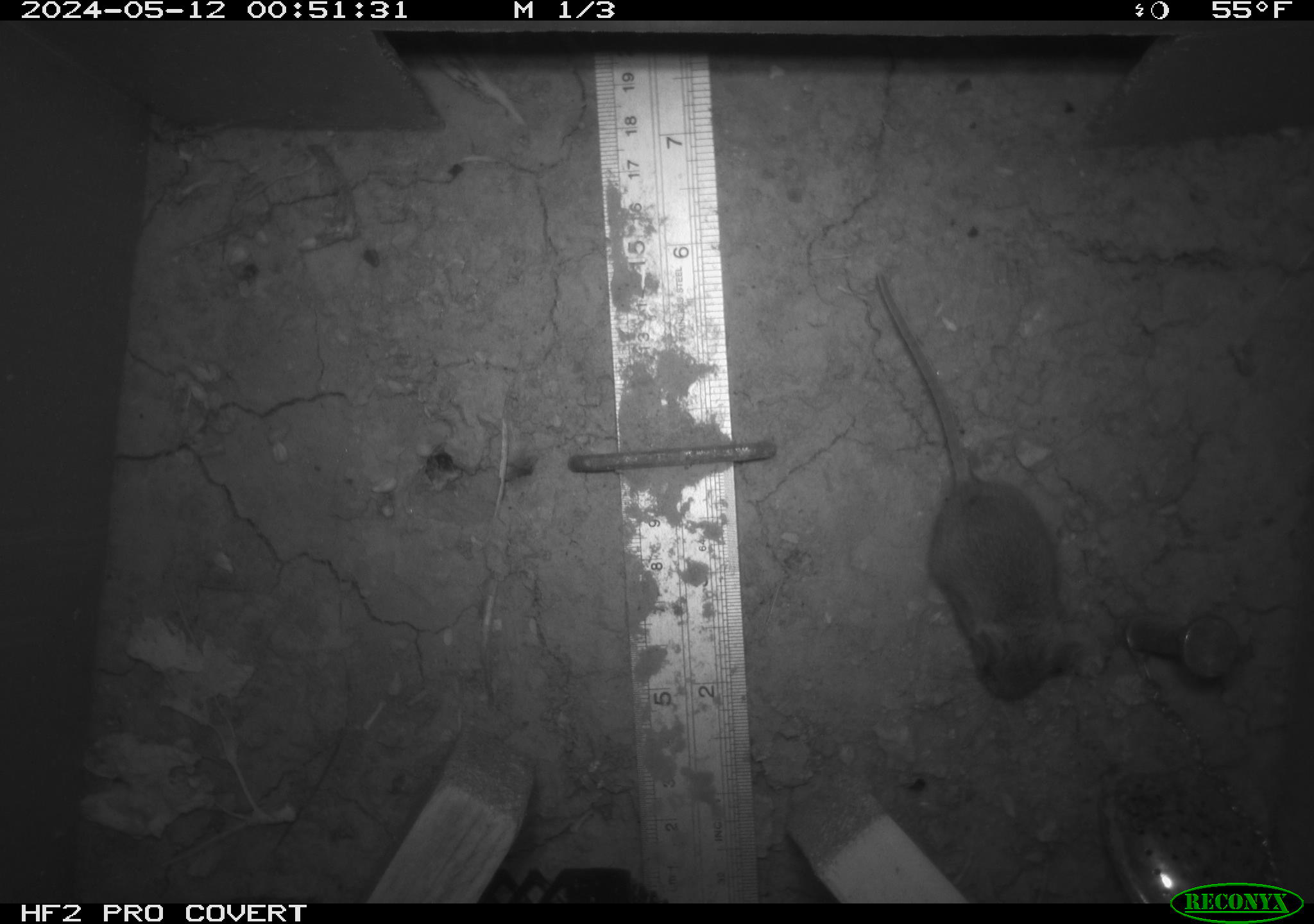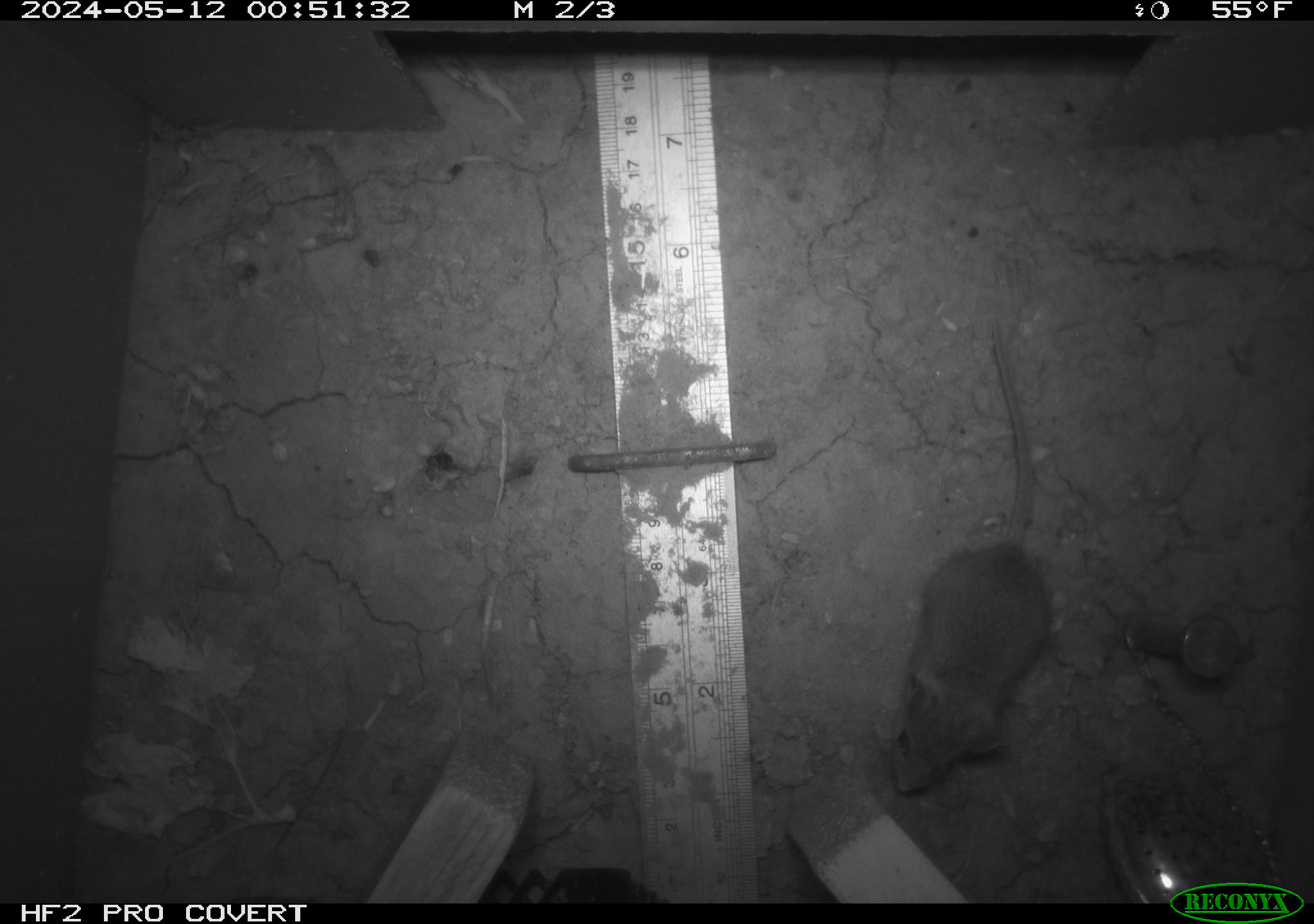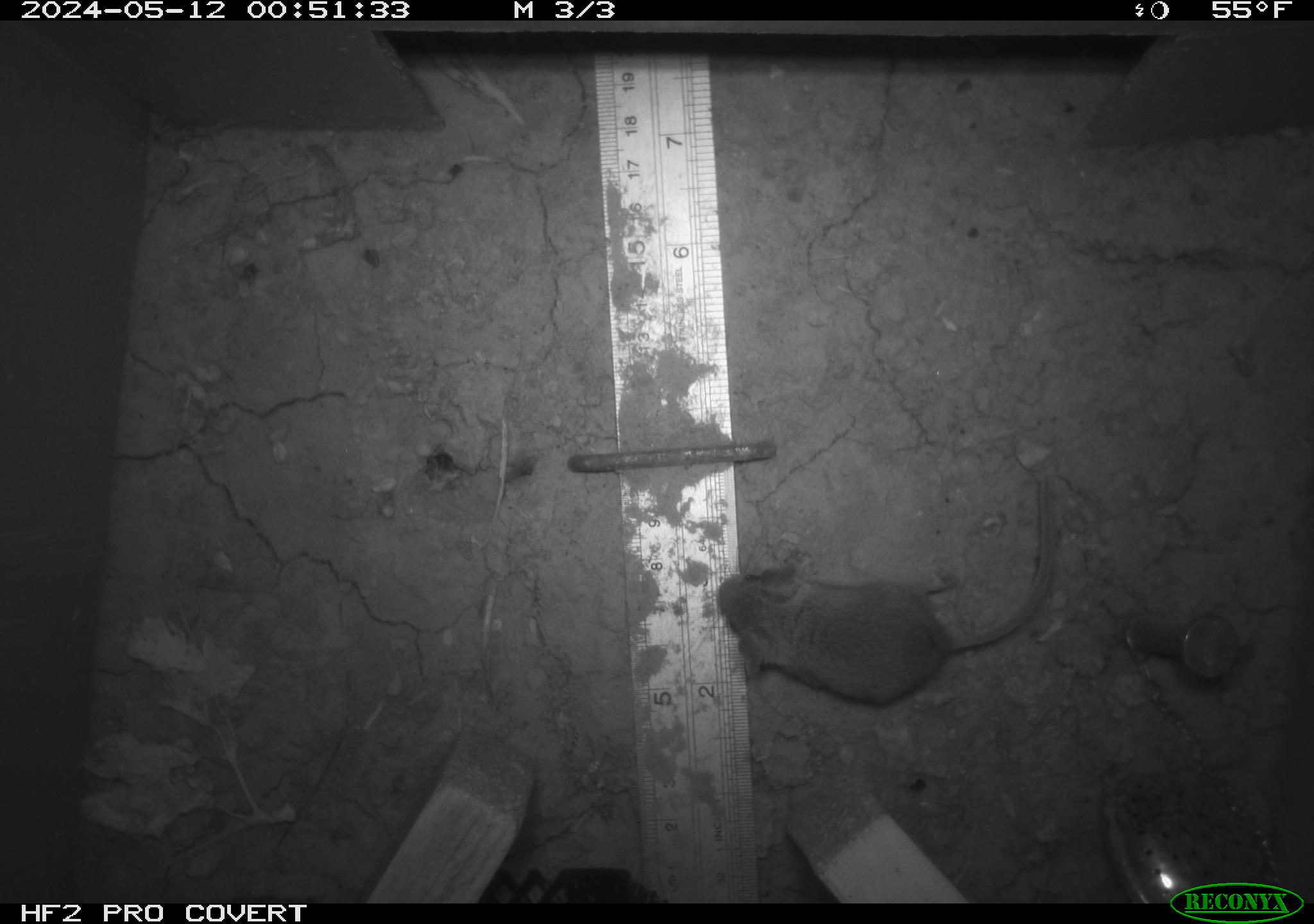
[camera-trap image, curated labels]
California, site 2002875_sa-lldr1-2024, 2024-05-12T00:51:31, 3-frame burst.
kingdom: Animalia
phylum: Chordata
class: Mammalia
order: Rodentia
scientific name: Rodentia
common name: mouse species